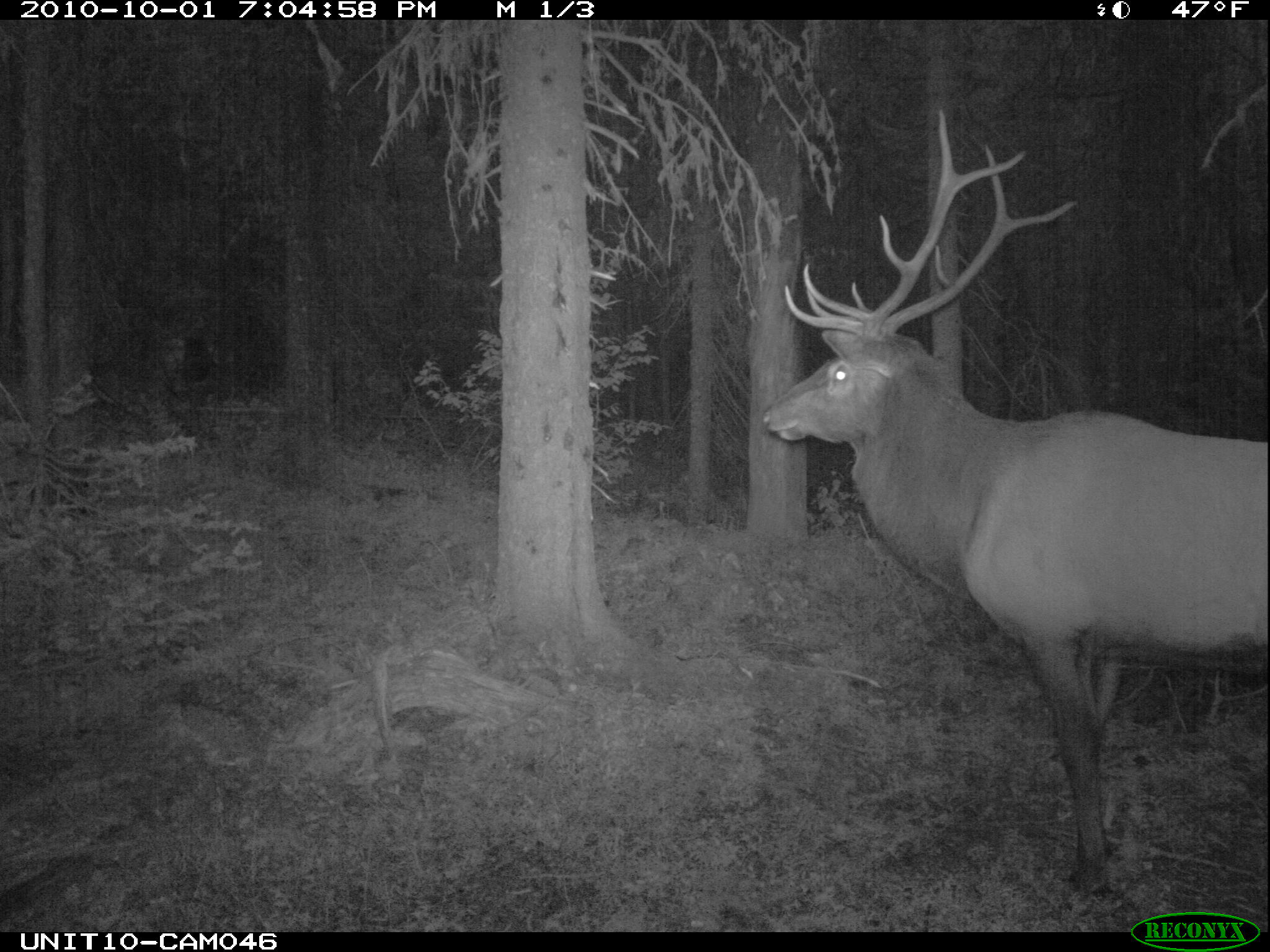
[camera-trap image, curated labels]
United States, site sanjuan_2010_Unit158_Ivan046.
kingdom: Animalia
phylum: Chordata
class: Mammalia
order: Artiodactyla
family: Cervidae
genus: Cervus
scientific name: Cervus elaphus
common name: red deer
Cervus elaphus (red deer).